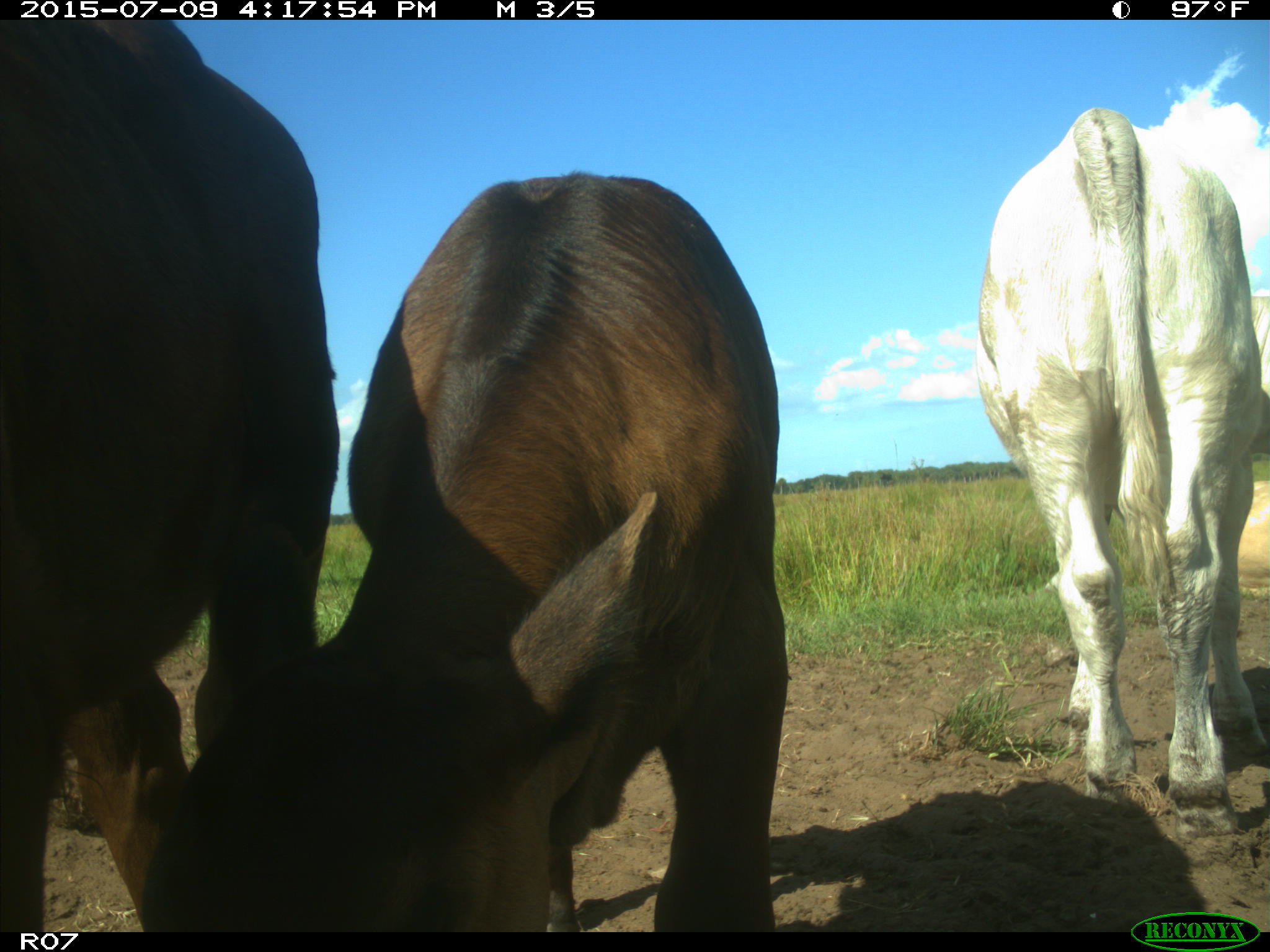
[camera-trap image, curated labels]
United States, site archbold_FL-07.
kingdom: Animalia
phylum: Chordata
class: Mammalia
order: Artiodactyla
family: Bovidae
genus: Bos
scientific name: Bos taurus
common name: domestic cow